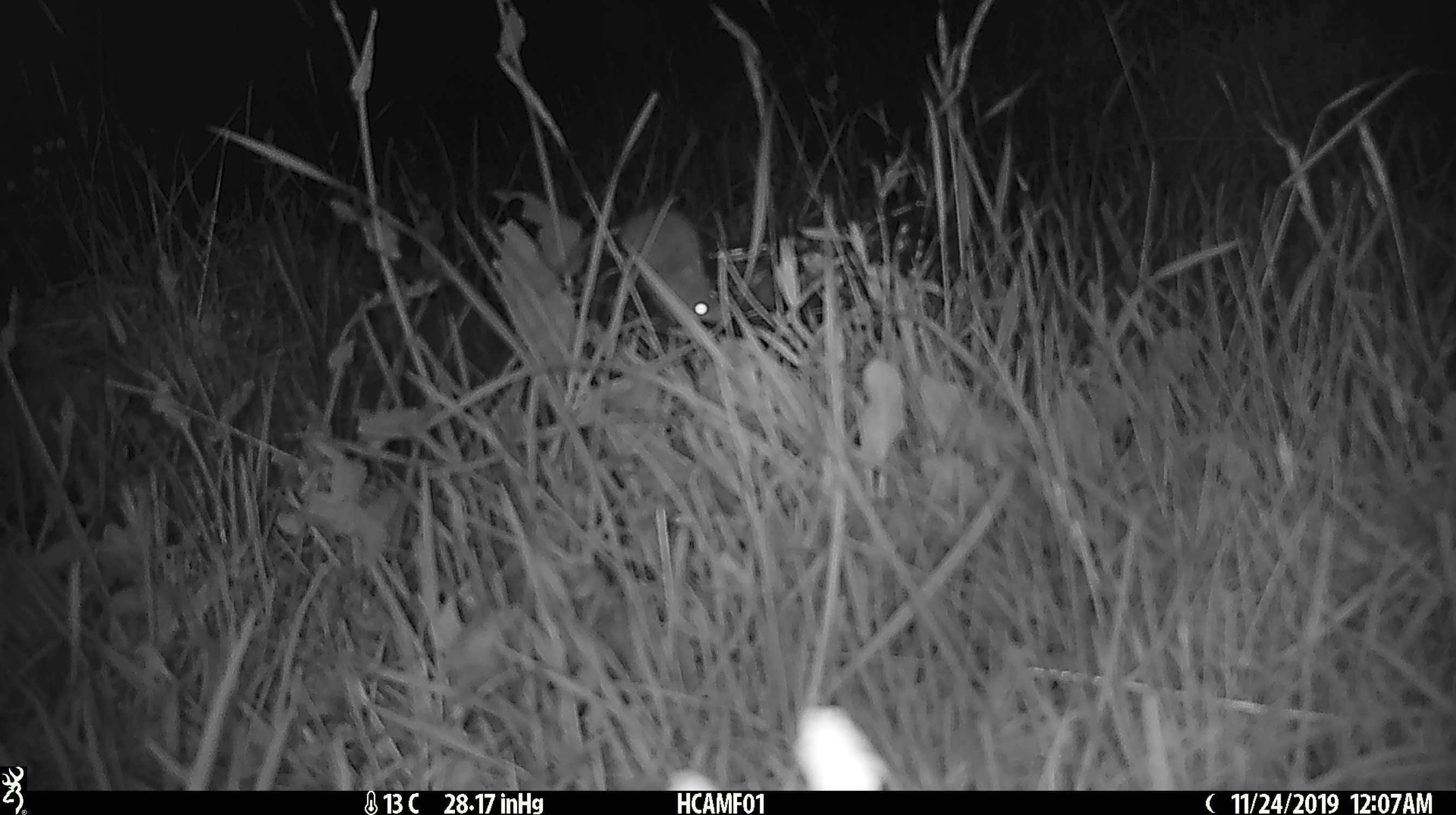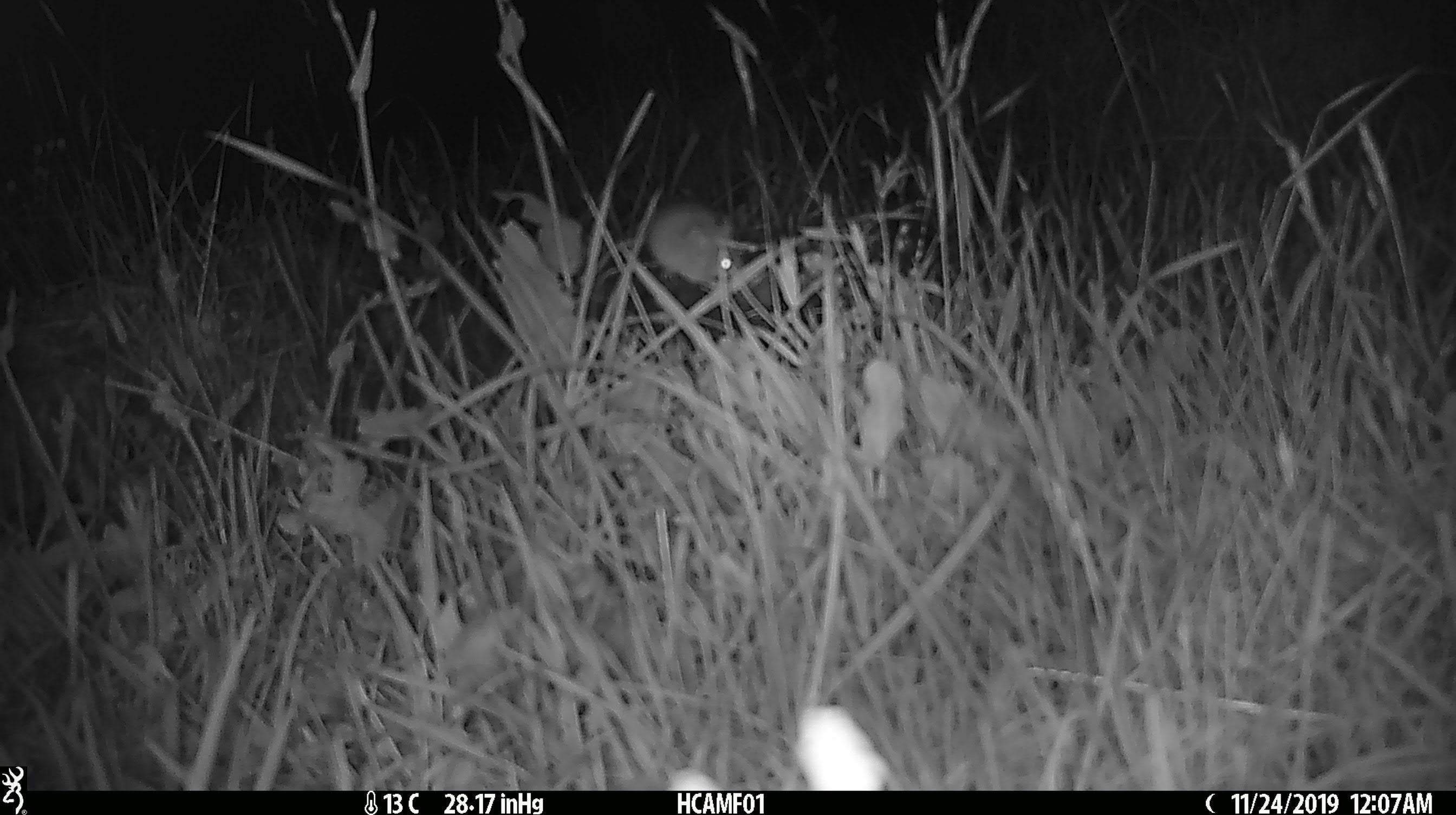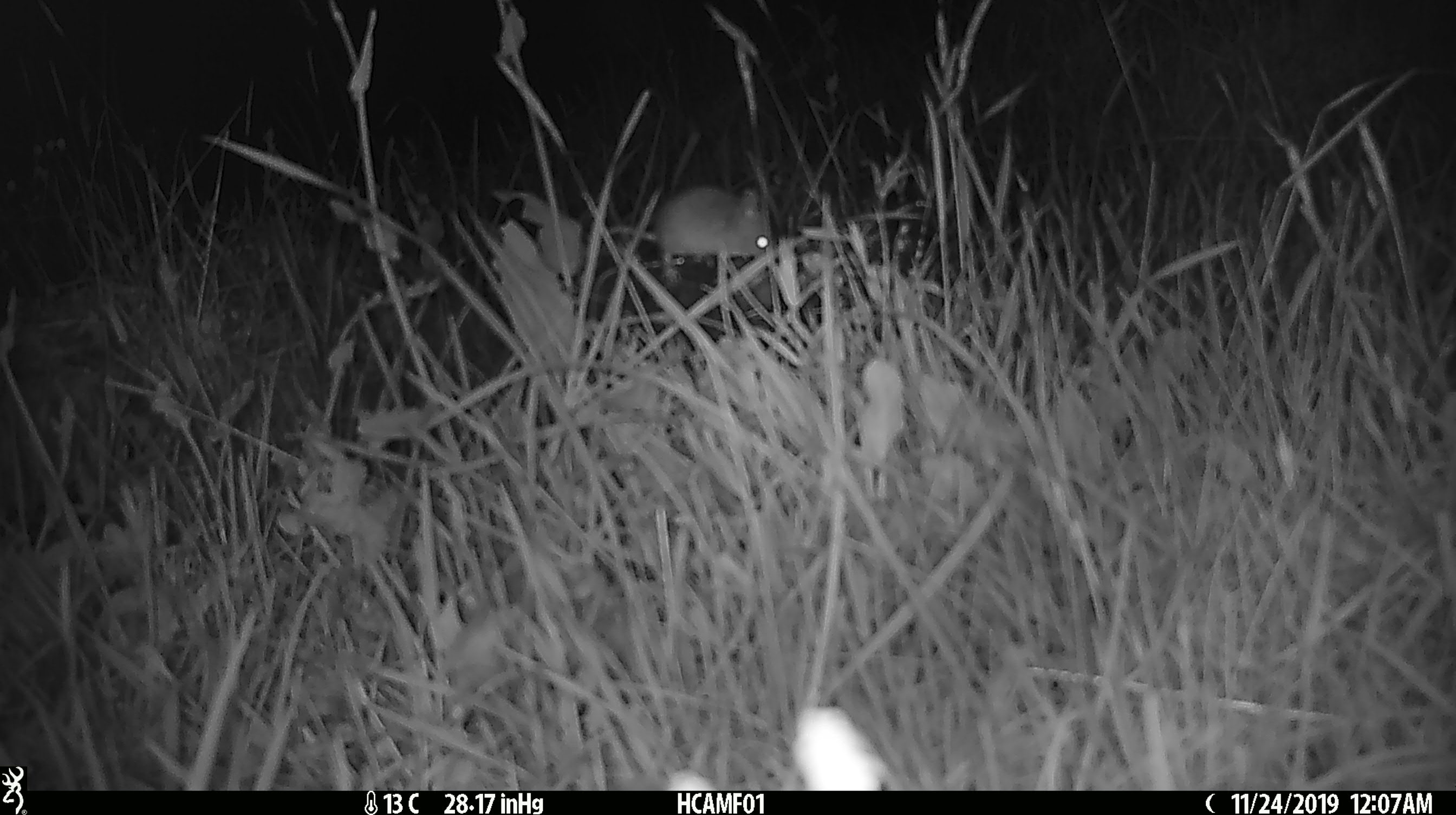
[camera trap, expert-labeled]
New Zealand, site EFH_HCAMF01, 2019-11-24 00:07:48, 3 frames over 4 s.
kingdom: Animalia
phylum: Chordata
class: Mammalia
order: Rodentia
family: Muridae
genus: Mus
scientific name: Mus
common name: mouse